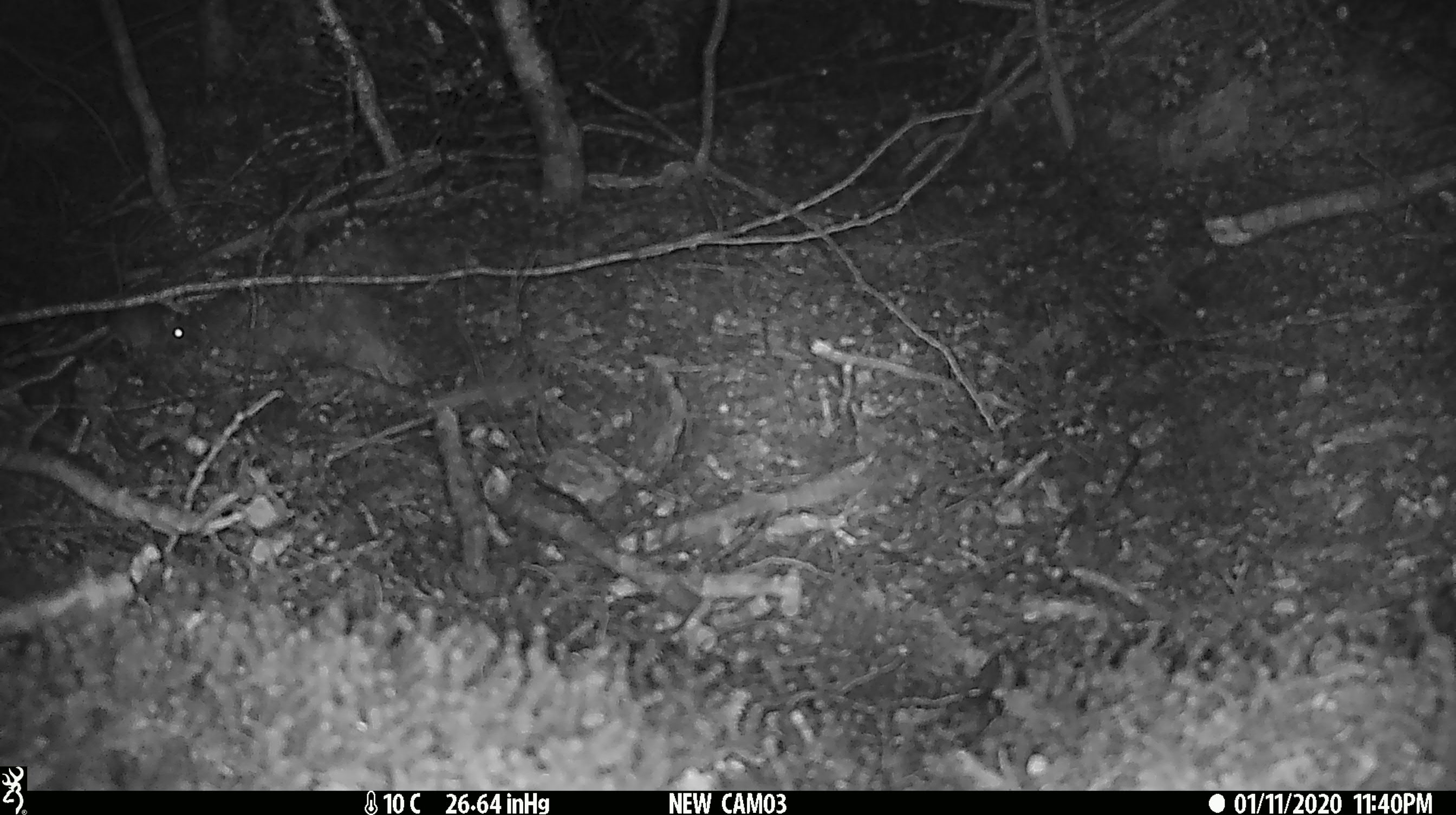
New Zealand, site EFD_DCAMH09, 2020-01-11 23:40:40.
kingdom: Animalia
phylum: Chordata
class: Mammalia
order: Rodentia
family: Muridae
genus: Mus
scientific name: Mus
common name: mouse